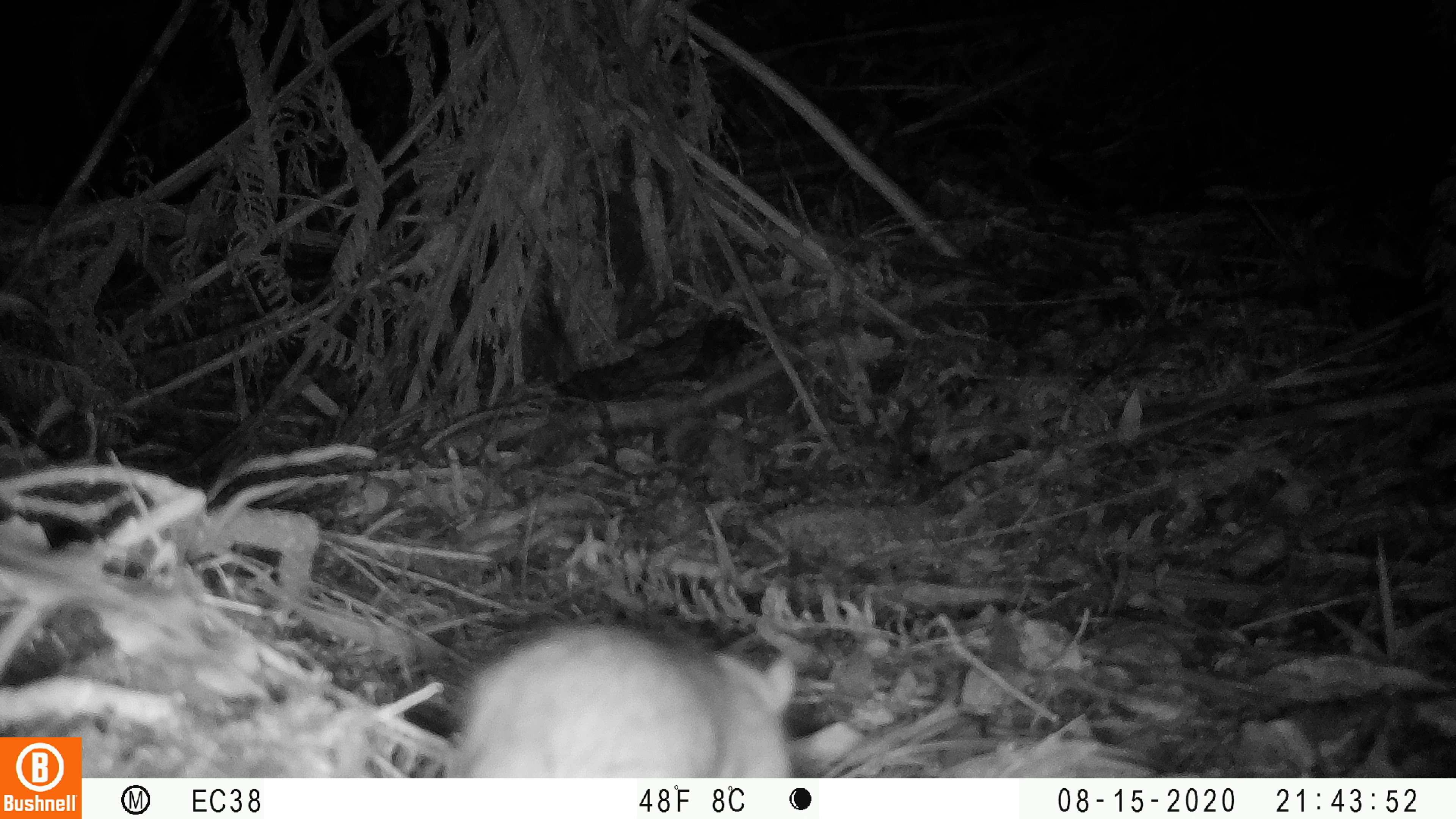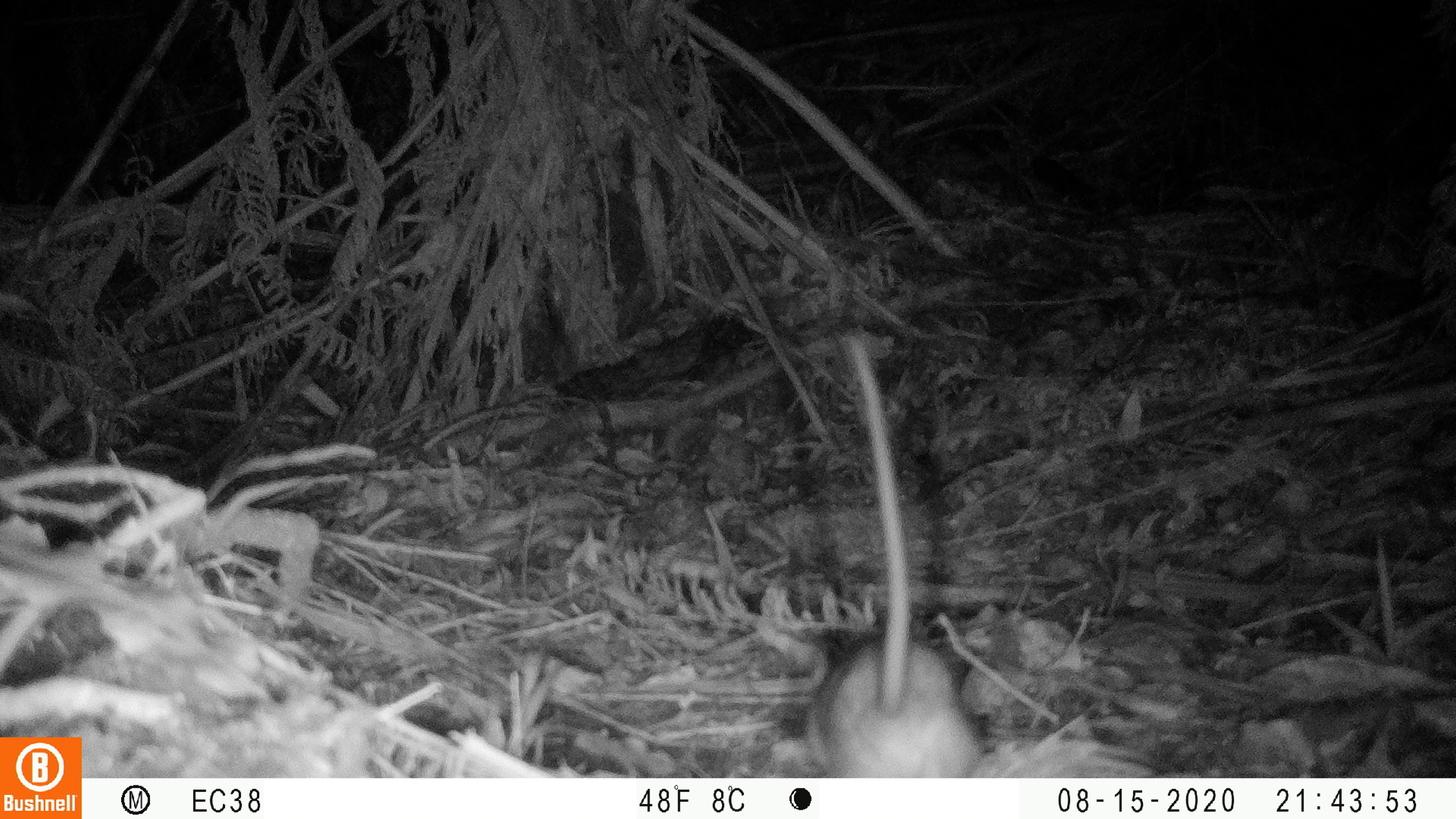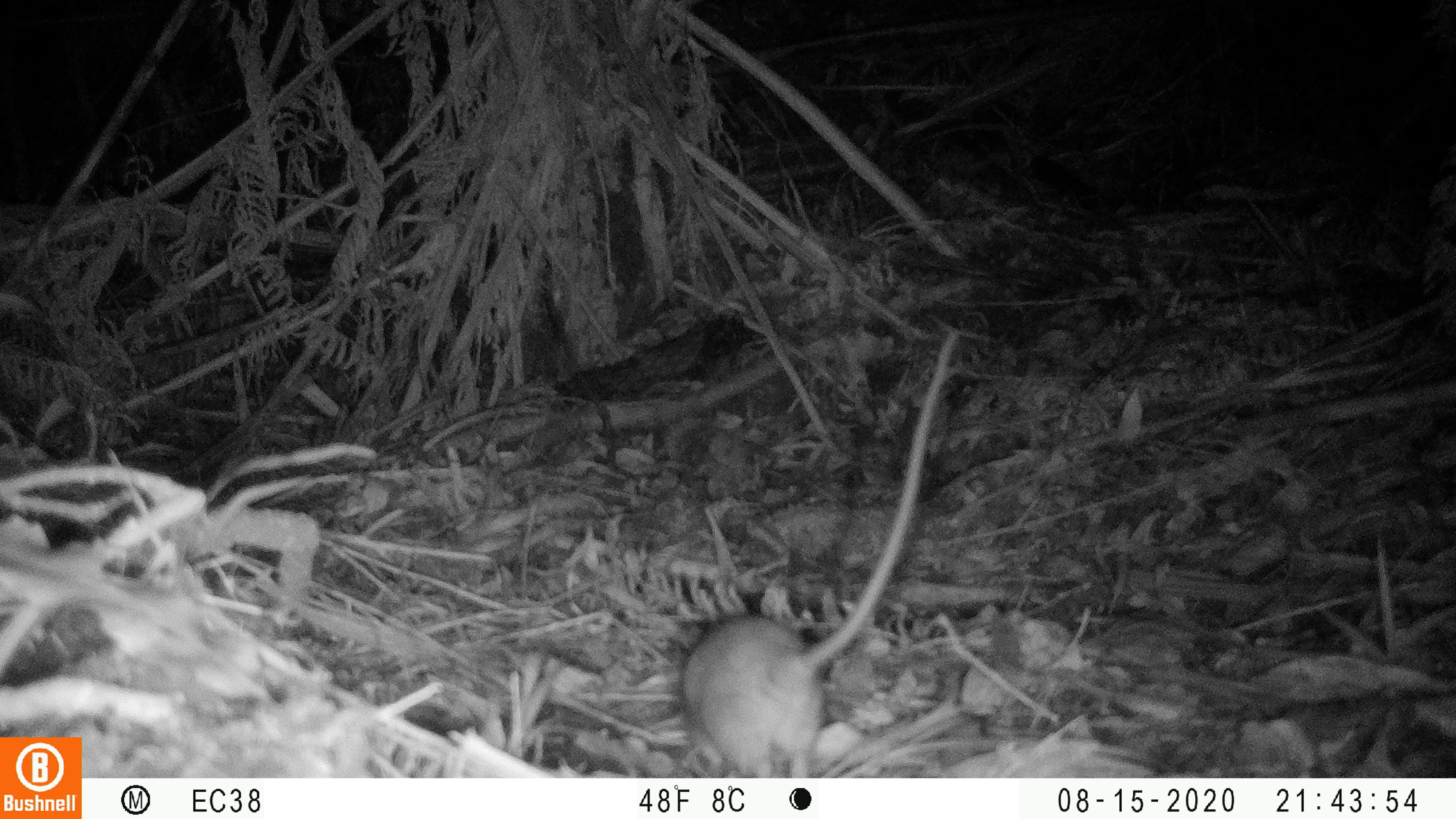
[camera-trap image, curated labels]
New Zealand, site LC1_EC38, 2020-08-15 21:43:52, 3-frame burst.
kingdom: Animalia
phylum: Chordata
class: Mammalia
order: Rodentia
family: Muridae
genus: Rattus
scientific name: Rattus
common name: rat